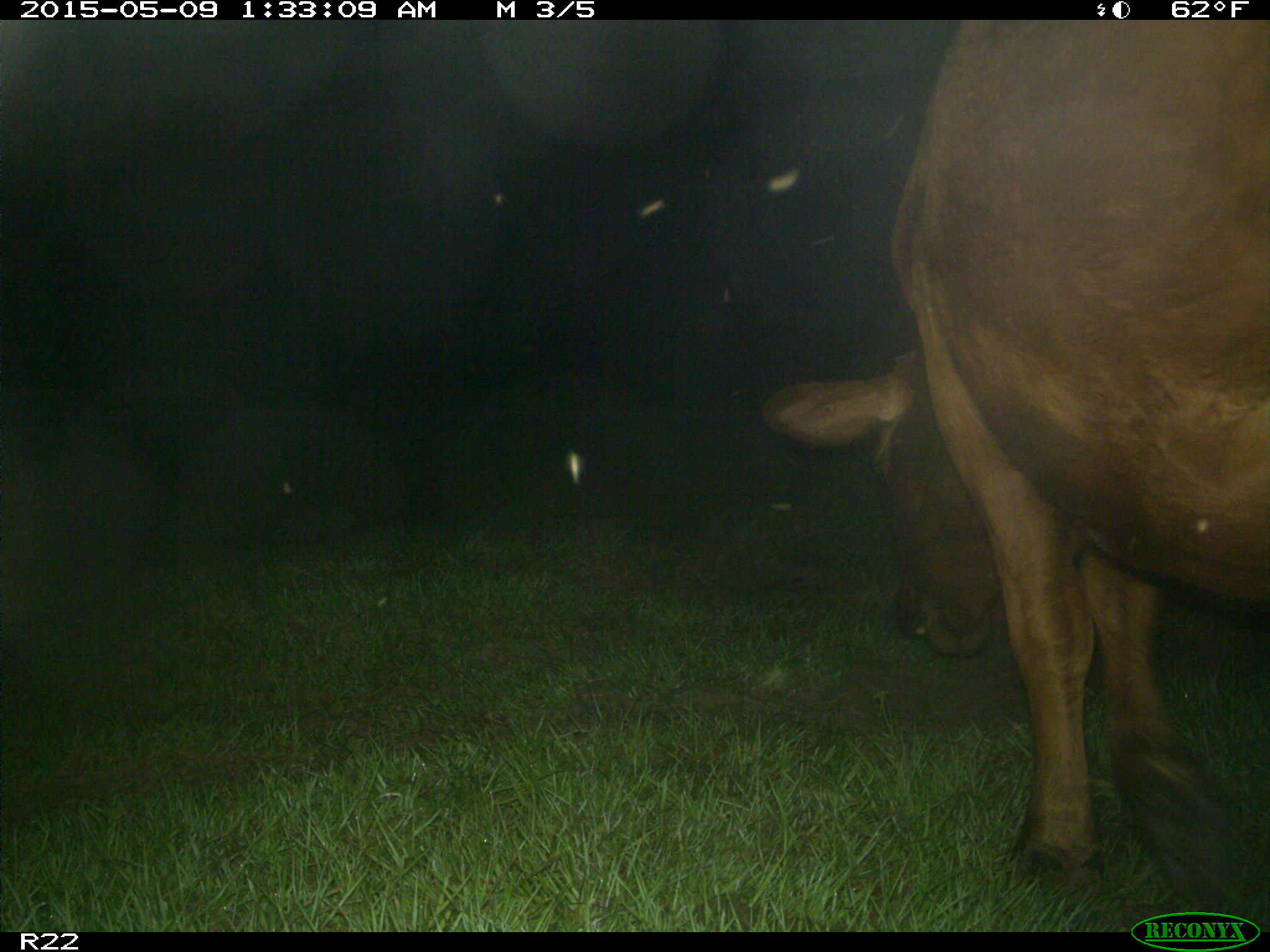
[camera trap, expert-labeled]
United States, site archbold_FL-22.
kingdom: Animalia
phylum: Chordata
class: Mammalia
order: Artiodactyla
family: Bovidae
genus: Bos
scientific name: Bos taurus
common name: domestic cow